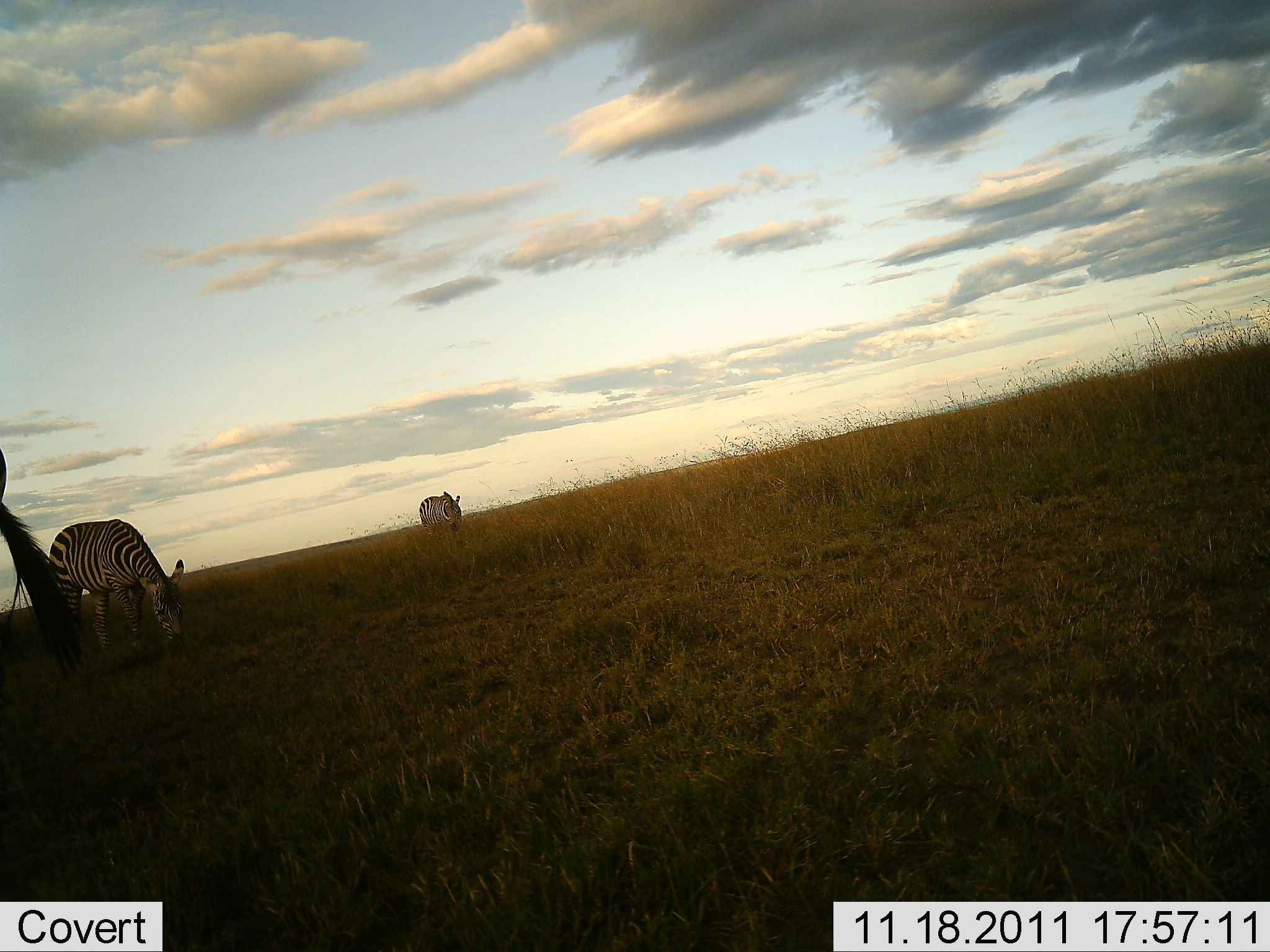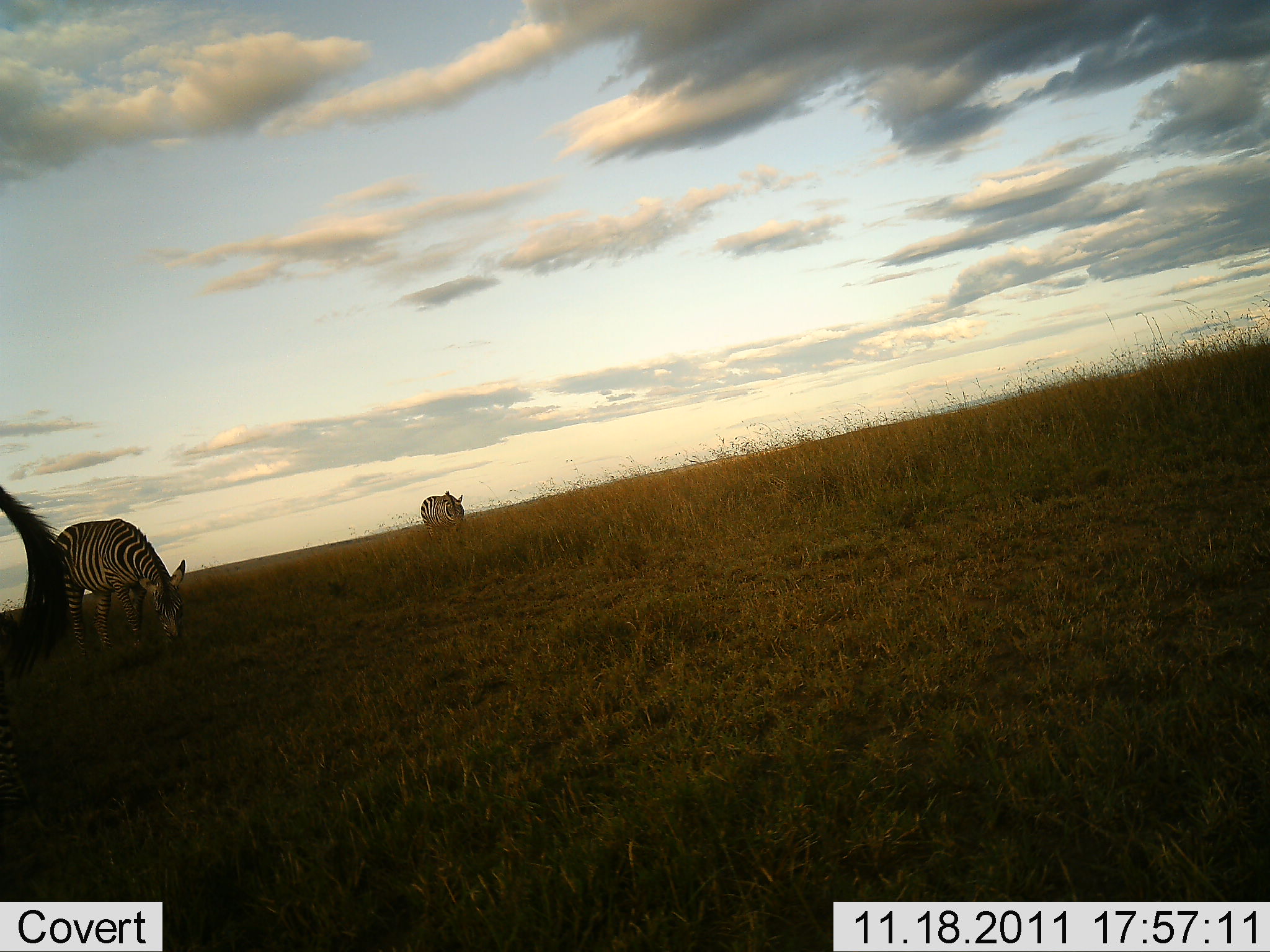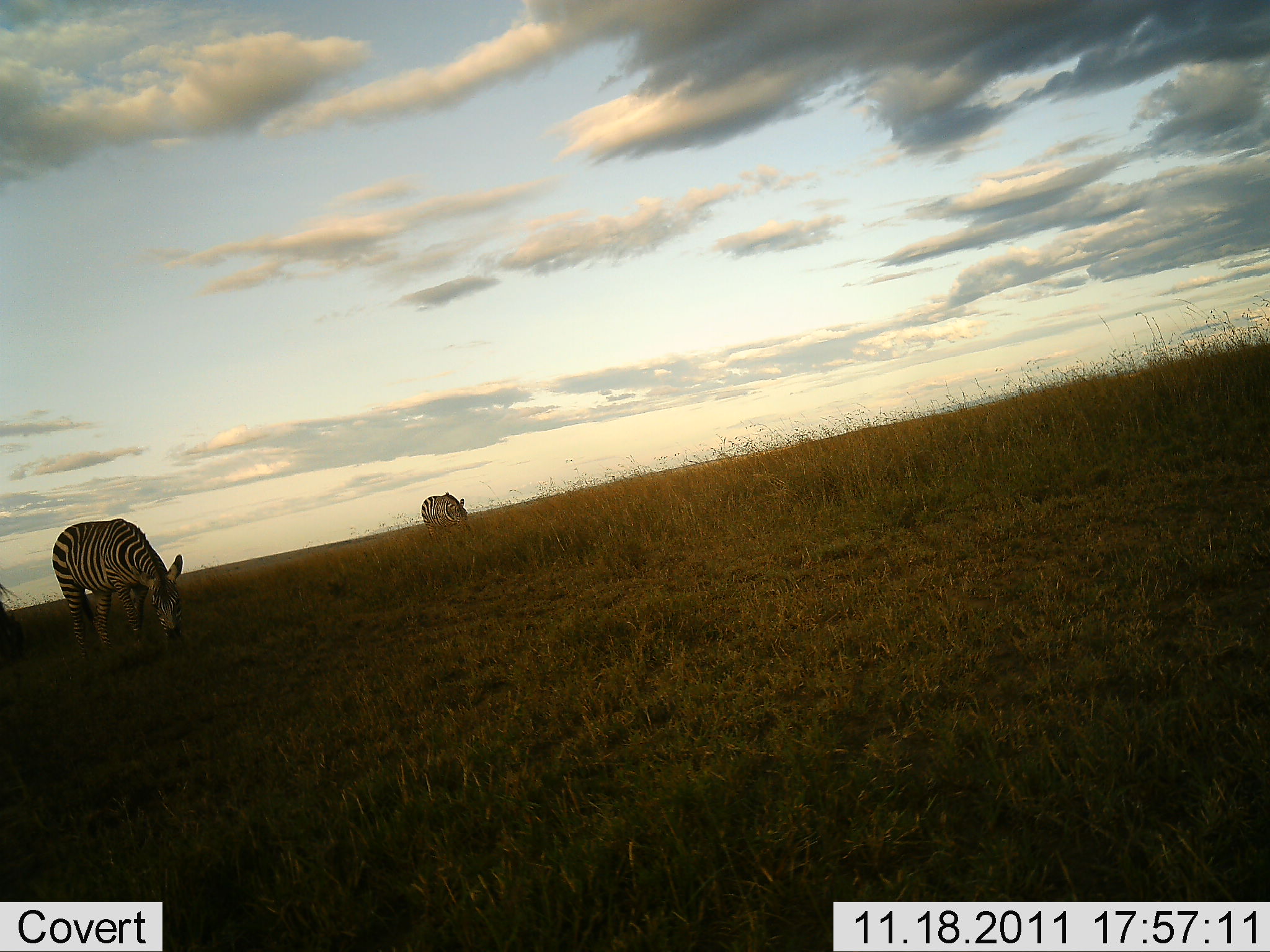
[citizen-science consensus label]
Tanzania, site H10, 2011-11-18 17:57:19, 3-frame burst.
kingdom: Animalia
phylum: Chordata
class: Mammalia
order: Perissodactyla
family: Equidae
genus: Equus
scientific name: Equus quagga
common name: plains zebra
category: zebra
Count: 3.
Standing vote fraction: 20%.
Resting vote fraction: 0%.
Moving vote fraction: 0%.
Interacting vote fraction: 0%.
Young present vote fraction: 0%.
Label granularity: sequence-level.